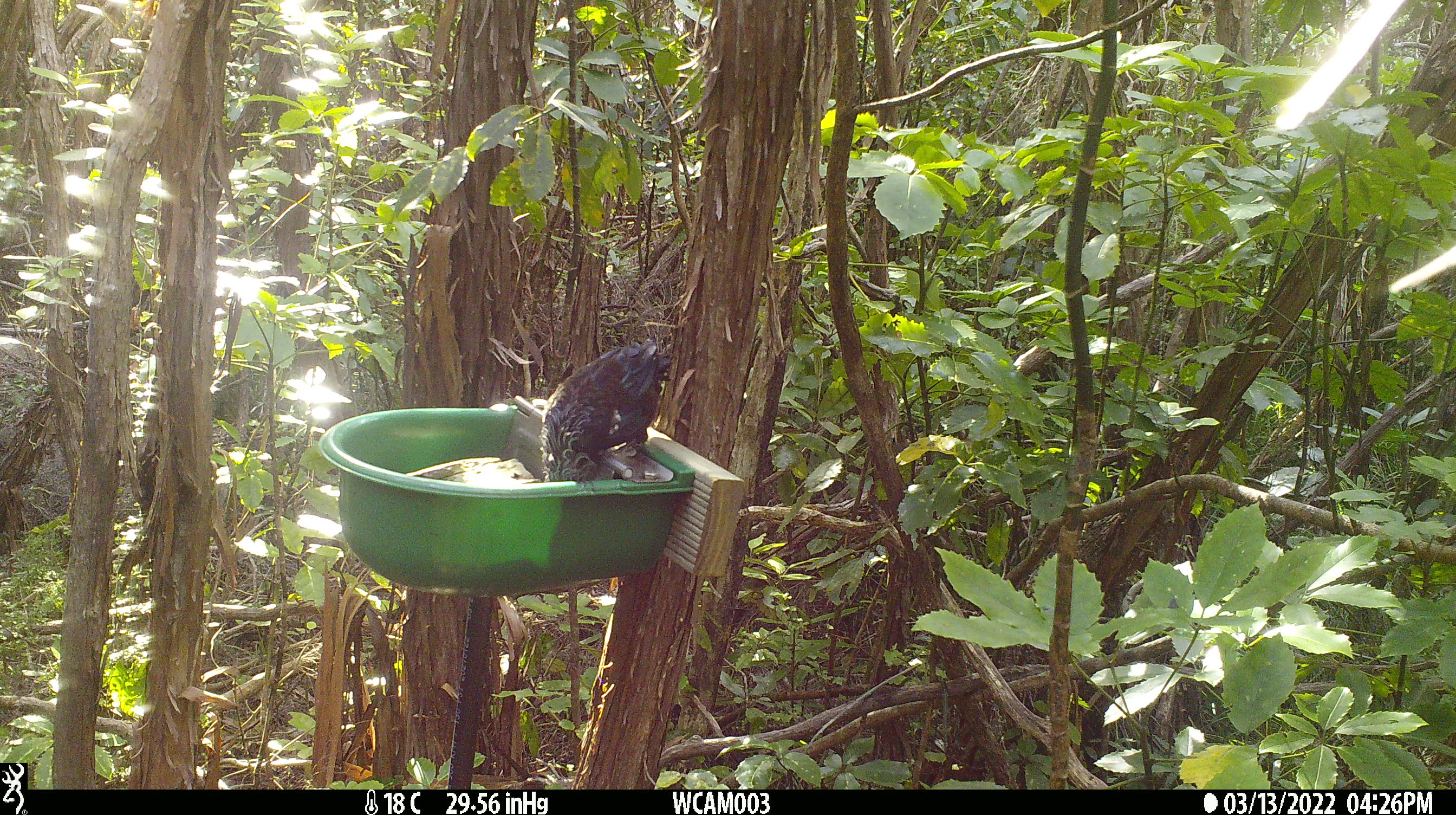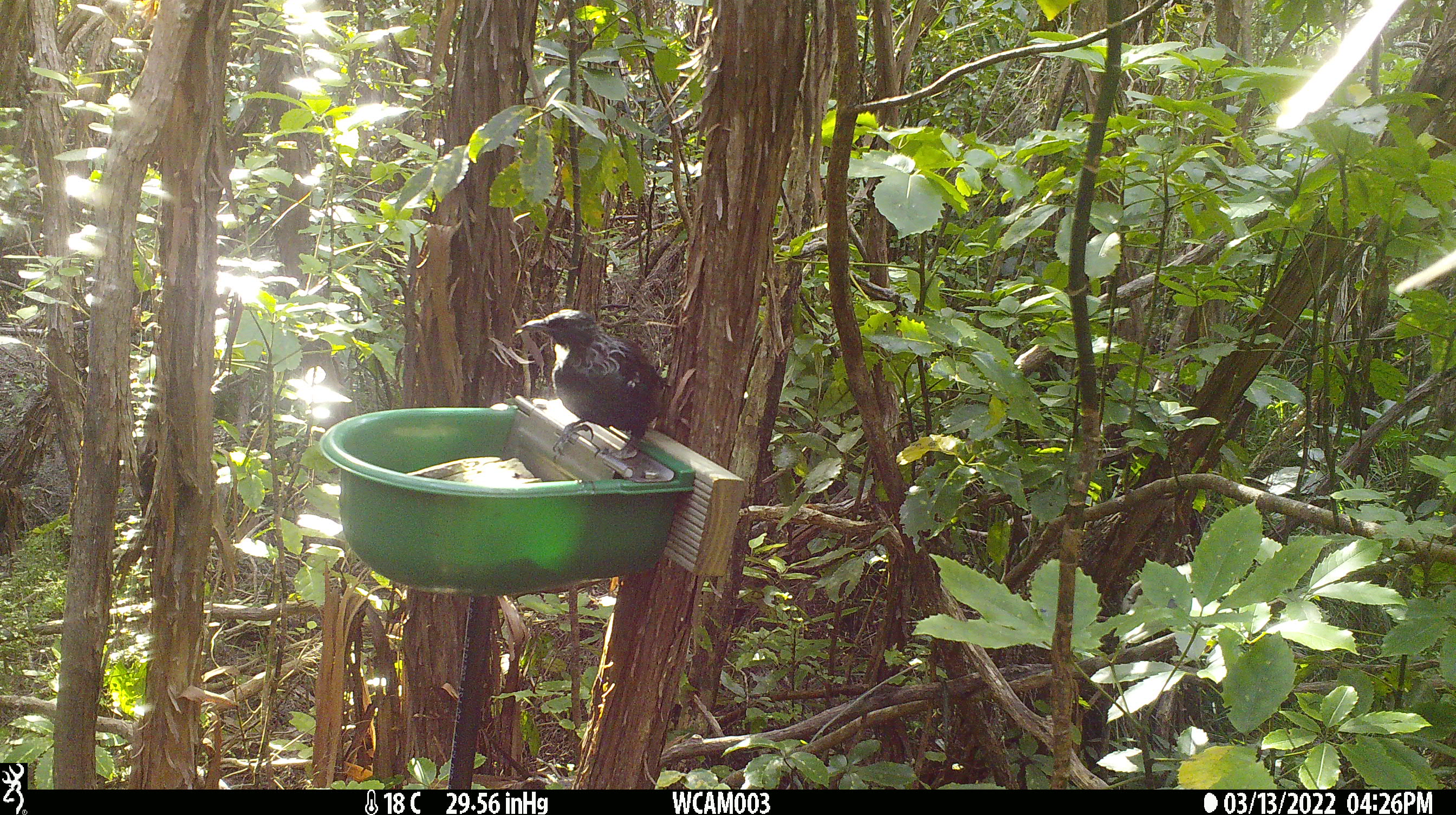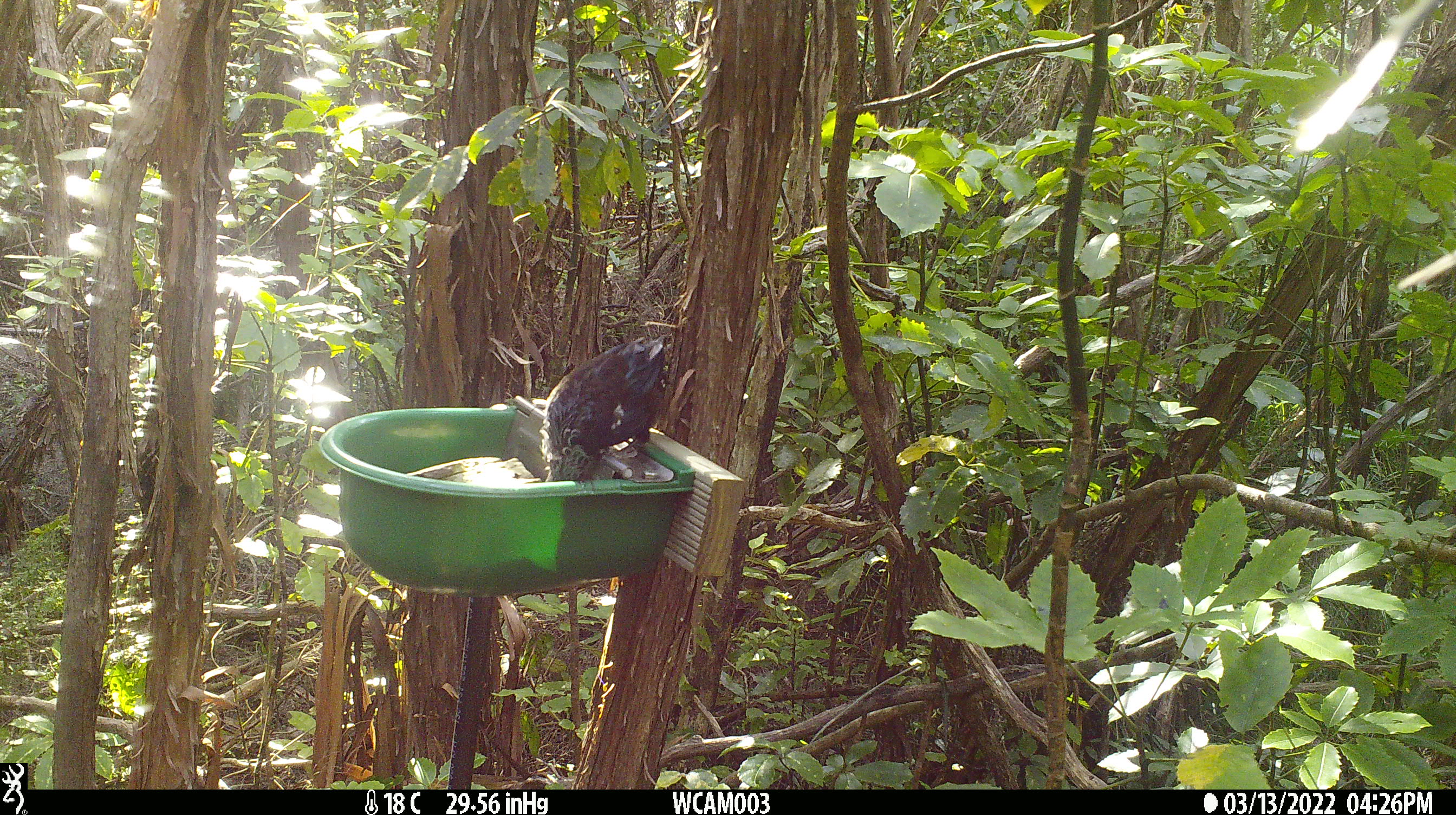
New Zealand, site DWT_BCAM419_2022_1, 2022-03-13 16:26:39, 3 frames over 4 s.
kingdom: Animalia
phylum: Chordata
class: Aves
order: Passeriformes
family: Meliphagidae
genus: Prosthemadera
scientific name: Prosthemadera novaeseelandiae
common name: tui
Tui (Prosthemadera novaeseelandiae).